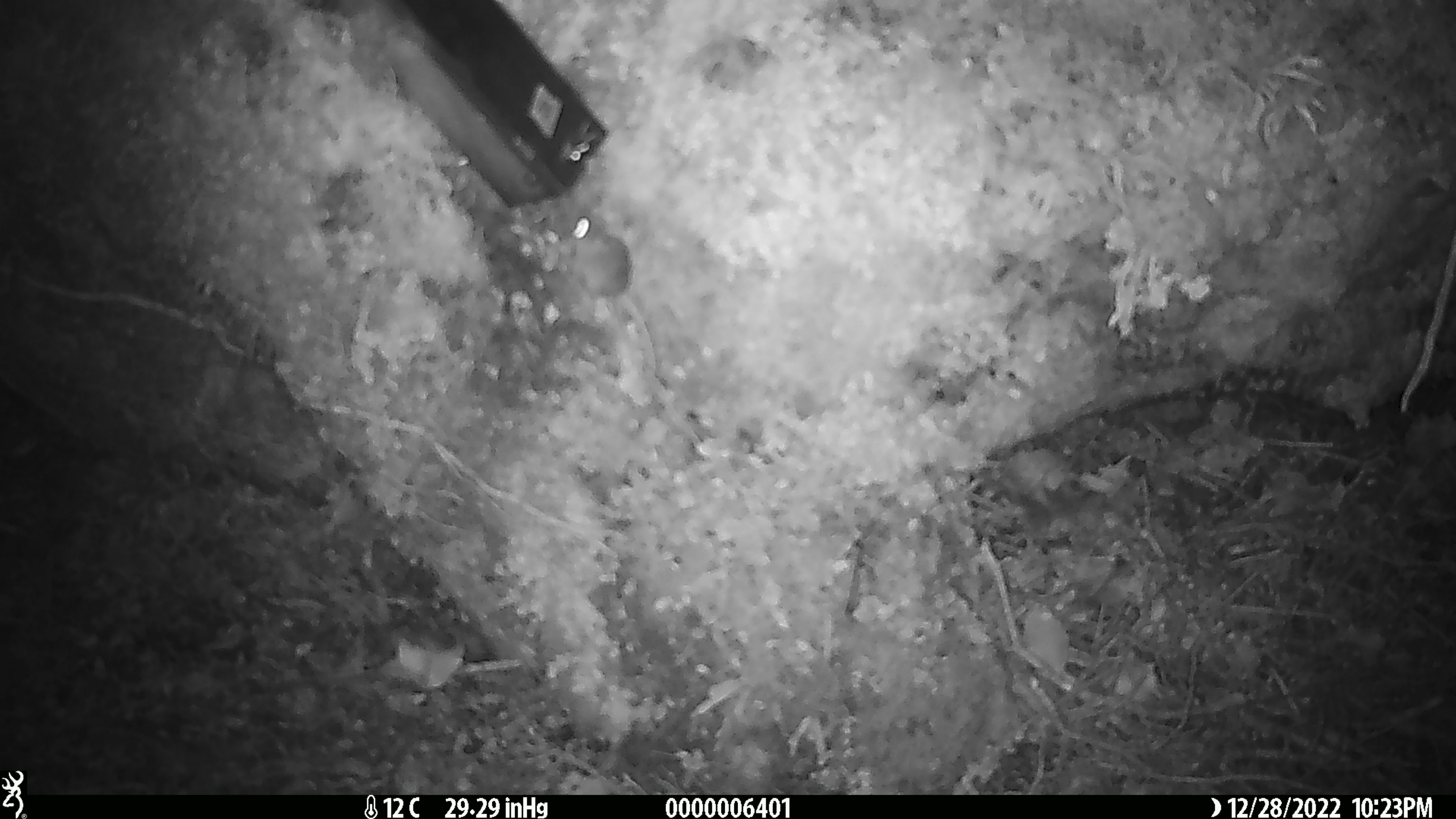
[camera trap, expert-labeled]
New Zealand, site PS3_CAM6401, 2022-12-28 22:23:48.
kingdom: Animalia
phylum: Chordata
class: Mammalia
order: Rodentia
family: Muridae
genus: Mus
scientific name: Mus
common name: mouse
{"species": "mouse (Mus)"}